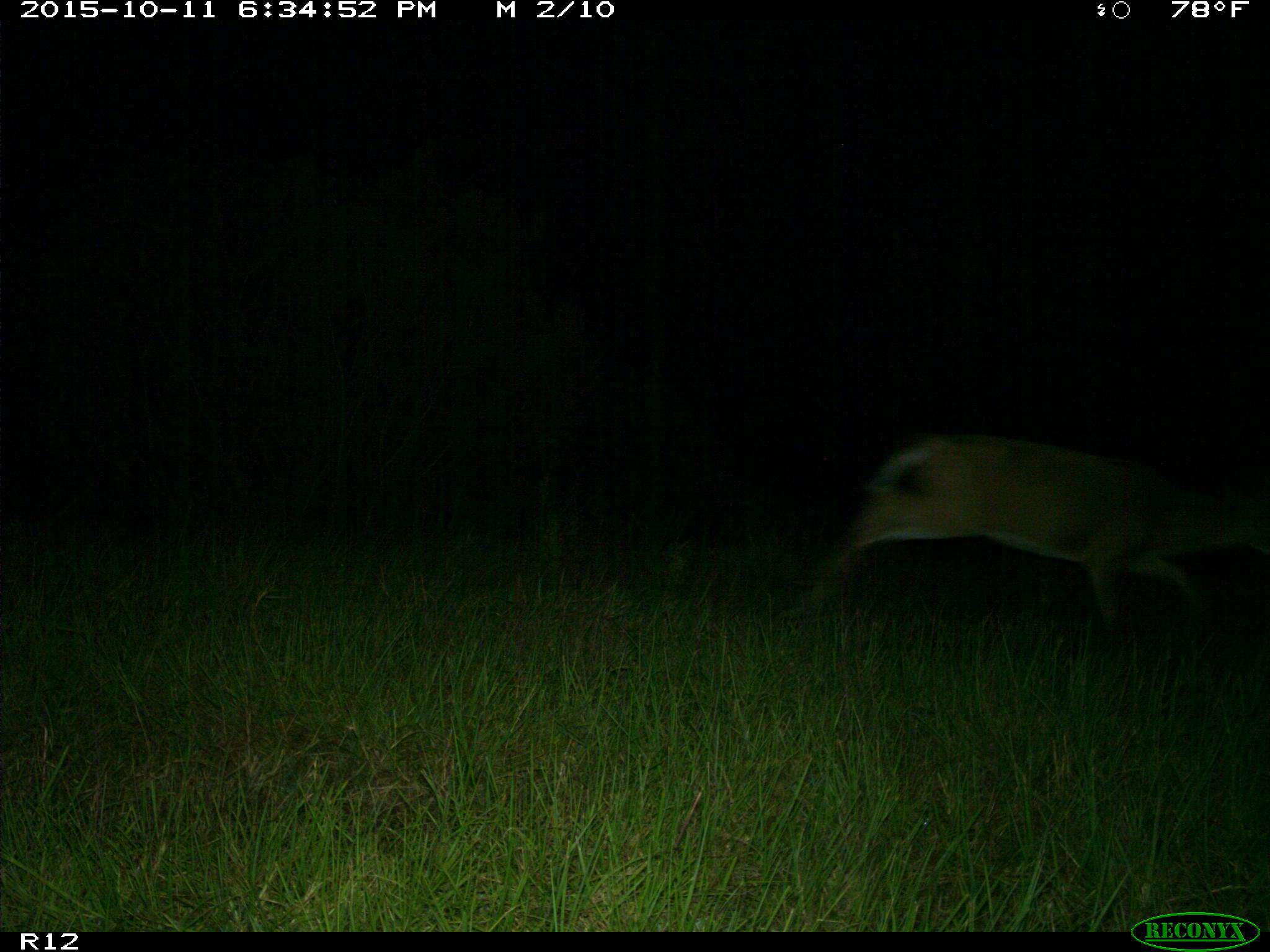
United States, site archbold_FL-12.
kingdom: Animalia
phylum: Chordata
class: Mammalia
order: Artiodactyla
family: Cervidae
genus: Odocoileus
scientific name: Odocoileus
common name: deer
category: unidentified deer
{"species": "unidentified deer (deer) (Odocoileus)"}